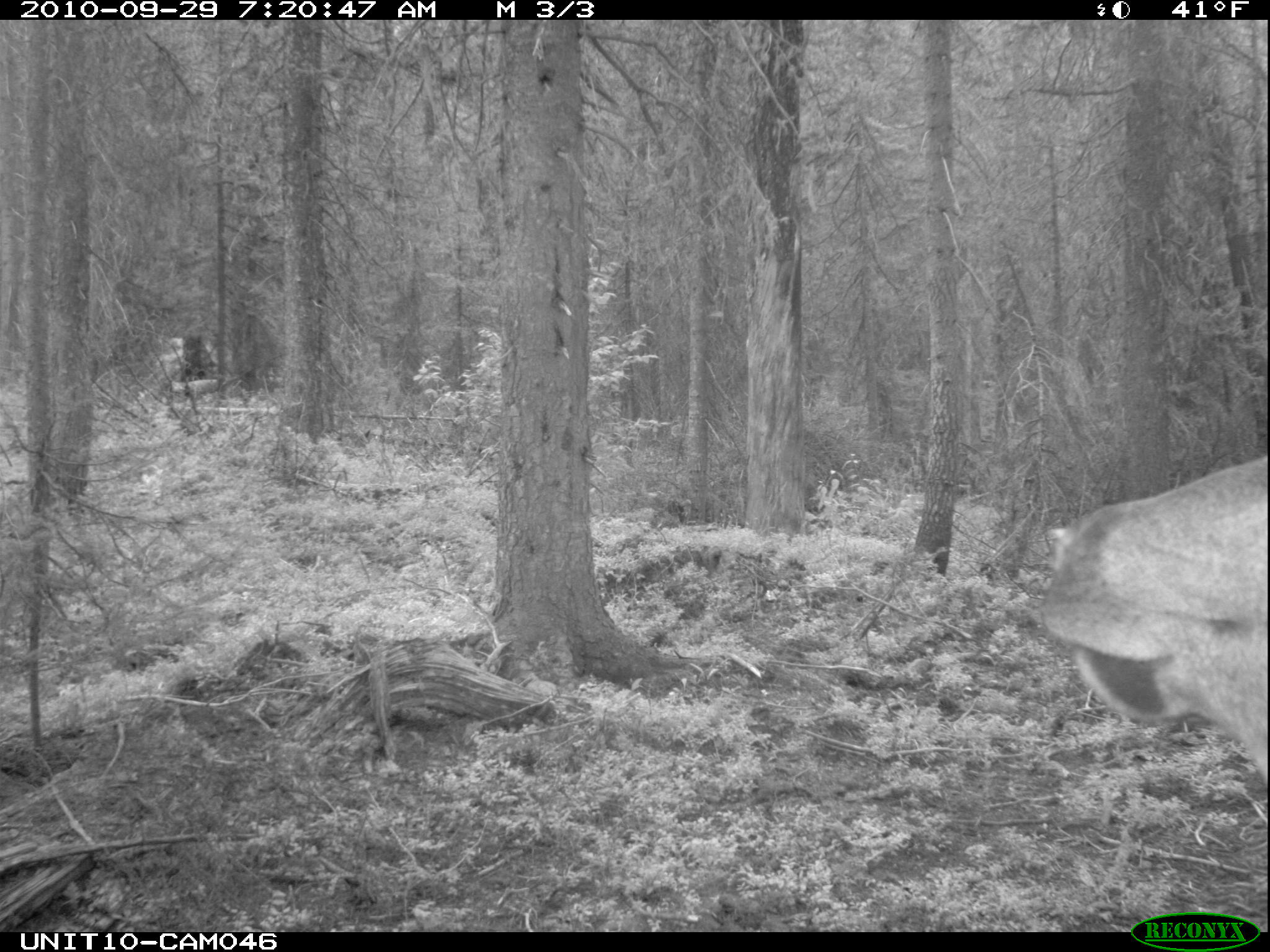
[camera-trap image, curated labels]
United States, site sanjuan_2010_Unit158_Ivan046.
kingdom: Animalia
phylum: Chordata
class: Mammalia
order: Artiodactyla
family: Cervidae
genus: Cervus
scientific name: Cervus elaphus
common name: red deer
Cervus elaphus (red deer).